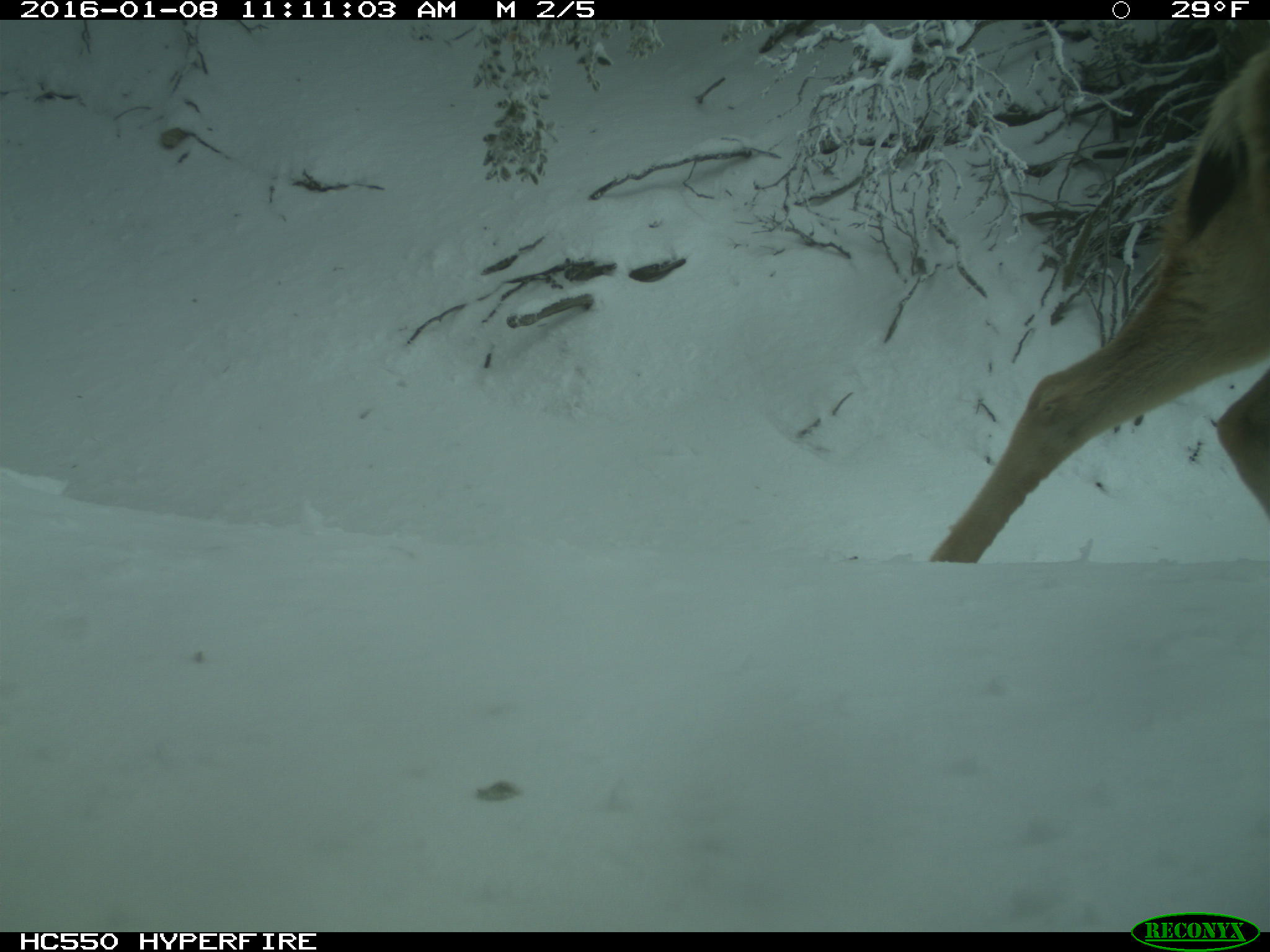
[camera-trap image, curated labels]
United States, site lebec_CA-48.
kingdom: Animalia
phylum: Chordata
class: Mammalia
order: Artiodactyla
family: Cervidae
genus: Odocoileus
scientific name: Odocoileus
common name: deer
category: unidentified deer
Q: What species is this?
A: Unidentified deer (deer) (Odocoileus).